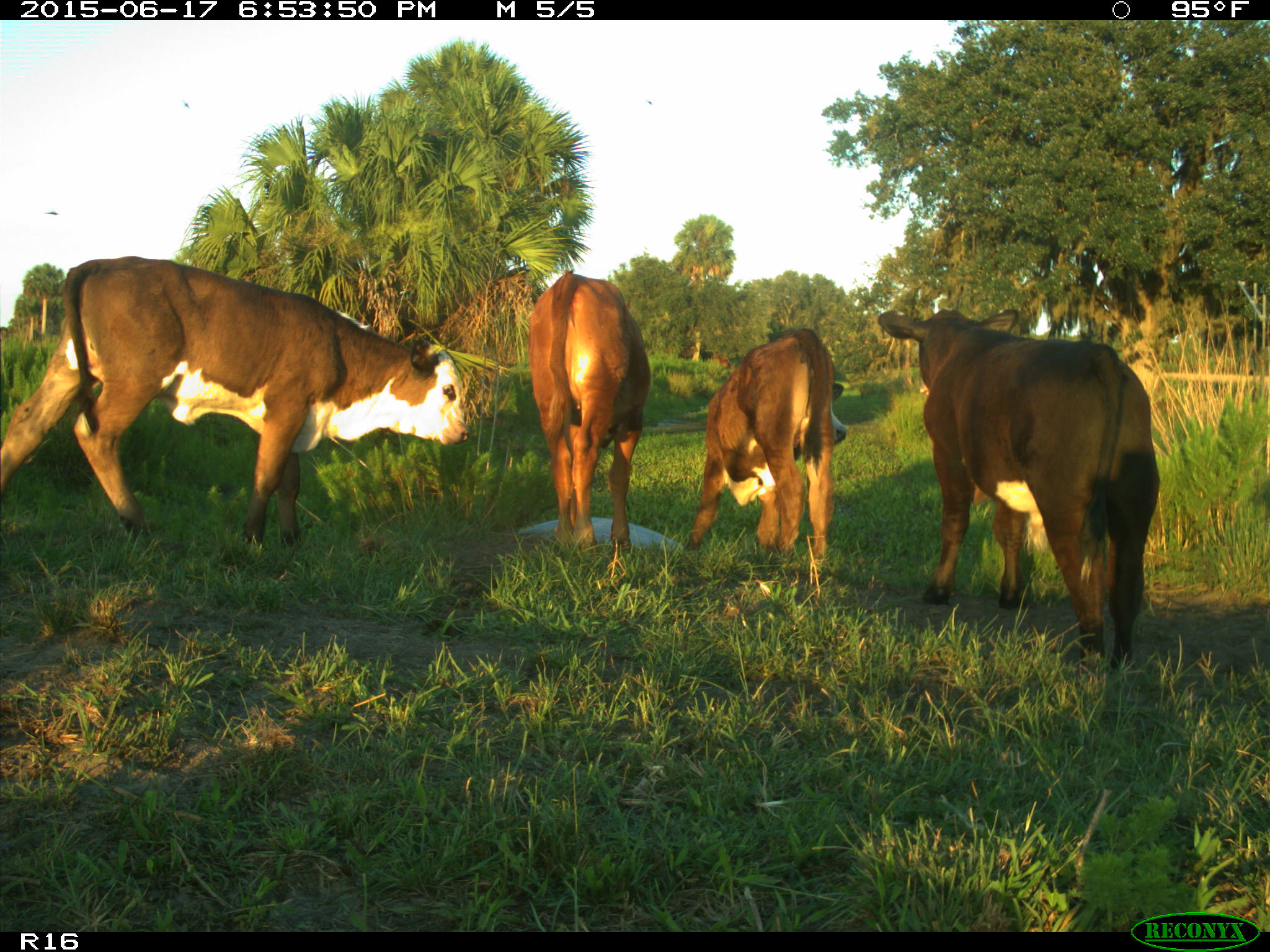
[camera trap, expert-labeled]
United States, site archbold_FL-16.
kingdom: Animalia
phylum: Chordata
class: Mammalia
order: Artiodactyla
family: Bovidae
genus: Bos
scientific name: Bos taurus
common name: domestic cow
Bos taurus (domestic cow).